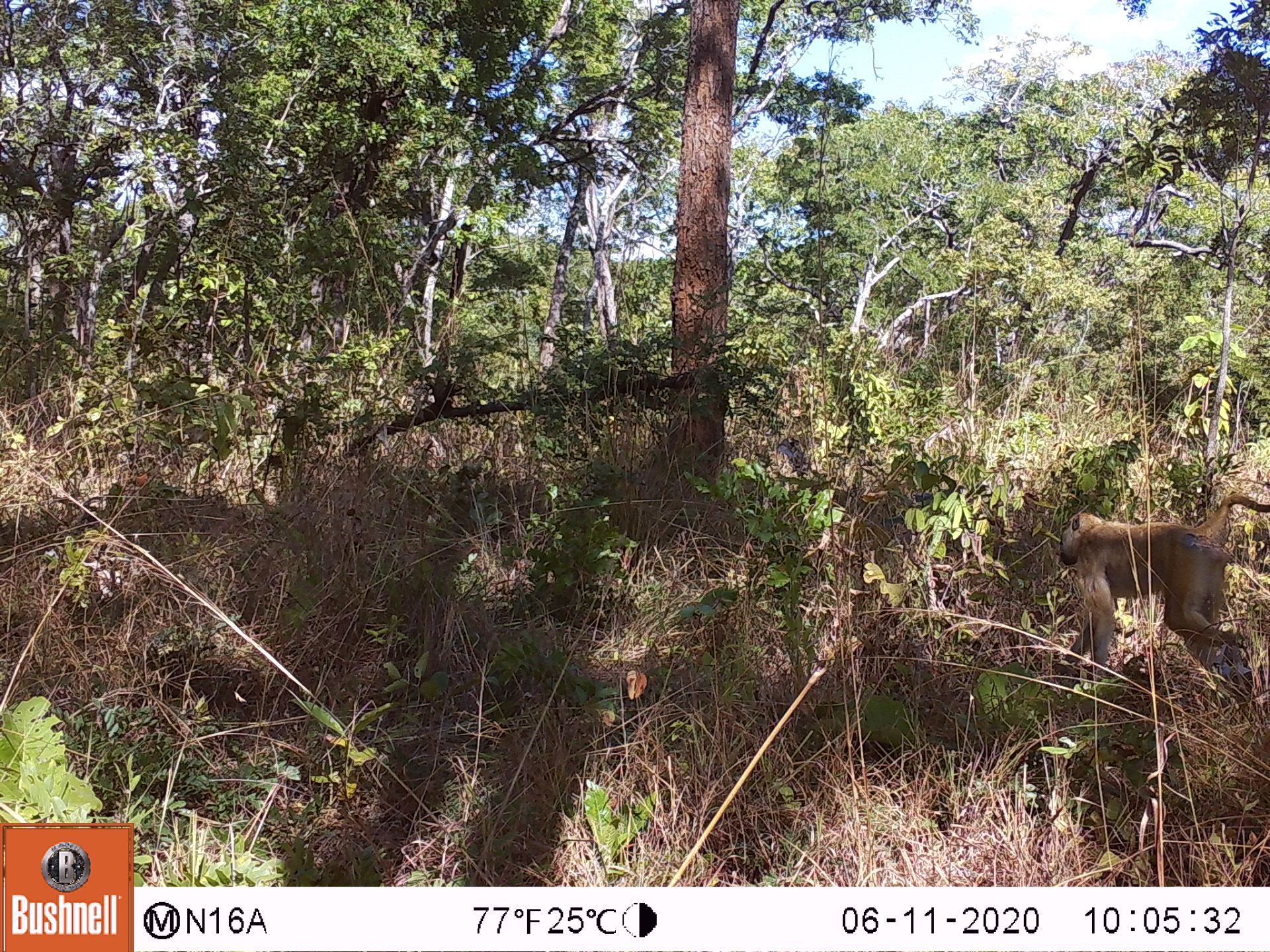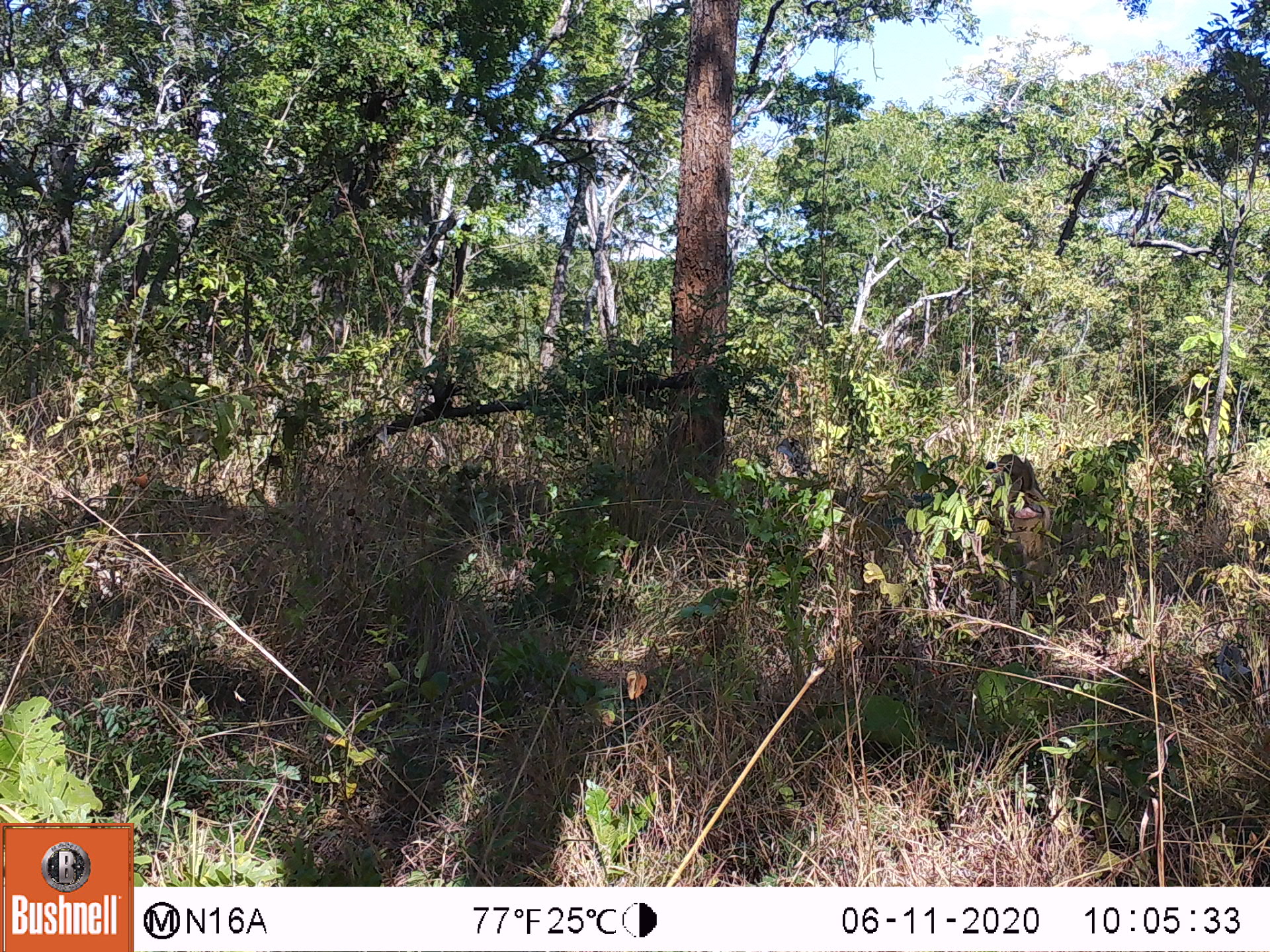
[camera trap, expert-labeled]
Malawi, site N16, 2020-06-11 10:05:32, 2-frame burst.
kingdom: Animalia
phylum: Chordata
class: Mammalia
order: Primates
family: Cercopithecidae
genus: Papio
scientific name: Papio cynocephalus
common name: yellow baboon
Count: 1.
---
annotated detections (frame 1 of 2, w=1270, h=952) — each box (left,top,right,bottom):
yellow baboon: (1055,494,1268,687)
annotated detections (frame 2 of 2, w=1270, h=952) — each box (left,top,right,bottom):
yellow baboon: (979,451,1055,578)